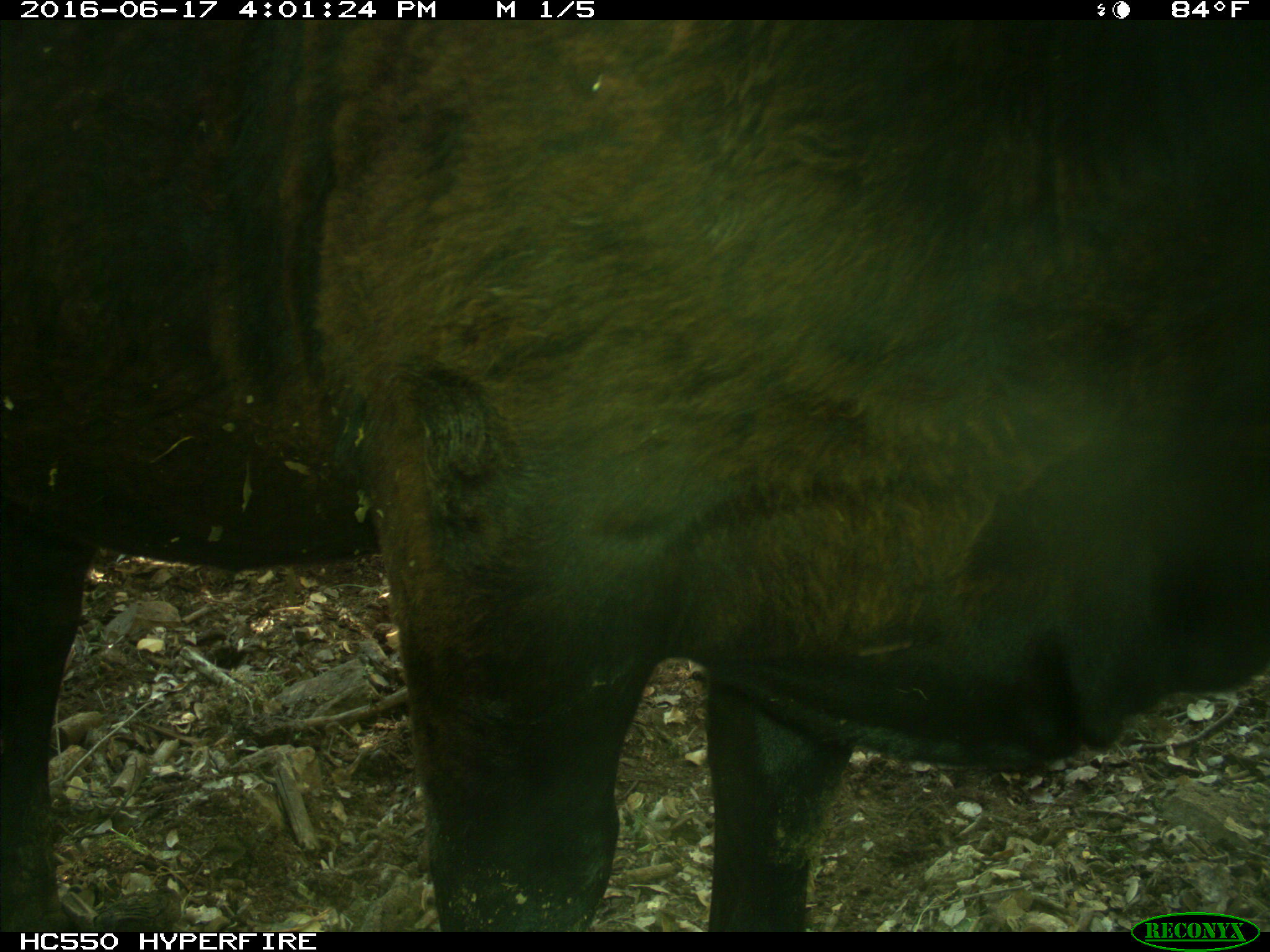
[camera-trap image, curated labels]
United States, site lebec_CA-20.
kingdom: Animalia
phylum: Chordata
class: Mammalia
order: Artiodactyla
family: Bovidae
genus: Bos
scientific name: Bos taurus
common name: domestic cow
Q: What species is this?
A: Bos taurus (domestic cow).